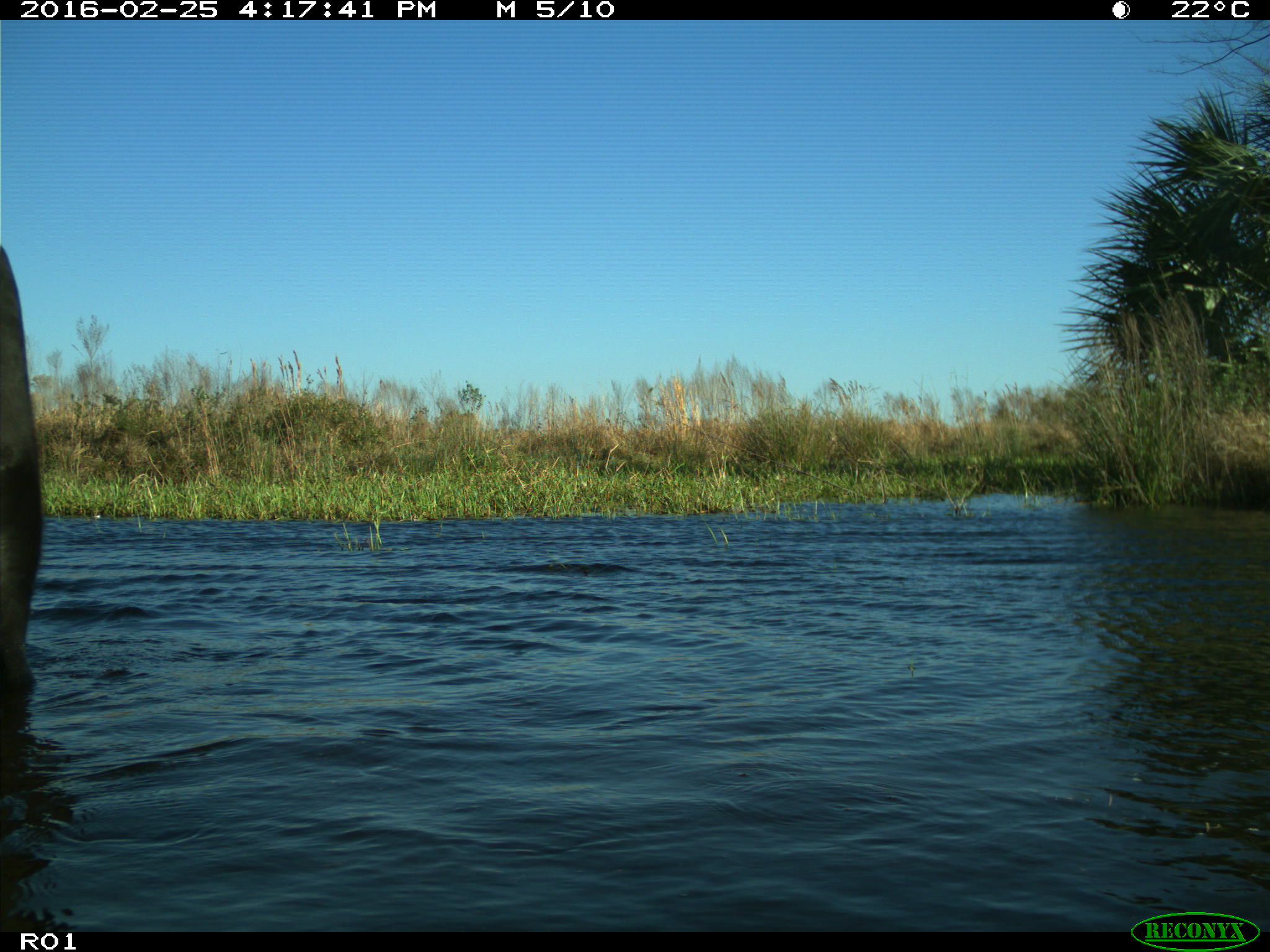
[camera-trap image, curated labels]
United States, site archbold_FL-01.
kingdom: Animalia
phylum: Chordata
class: Mammalia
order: Artiodactyla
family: Bovidae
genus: Bos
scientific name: Bos taurus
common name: domestic cow